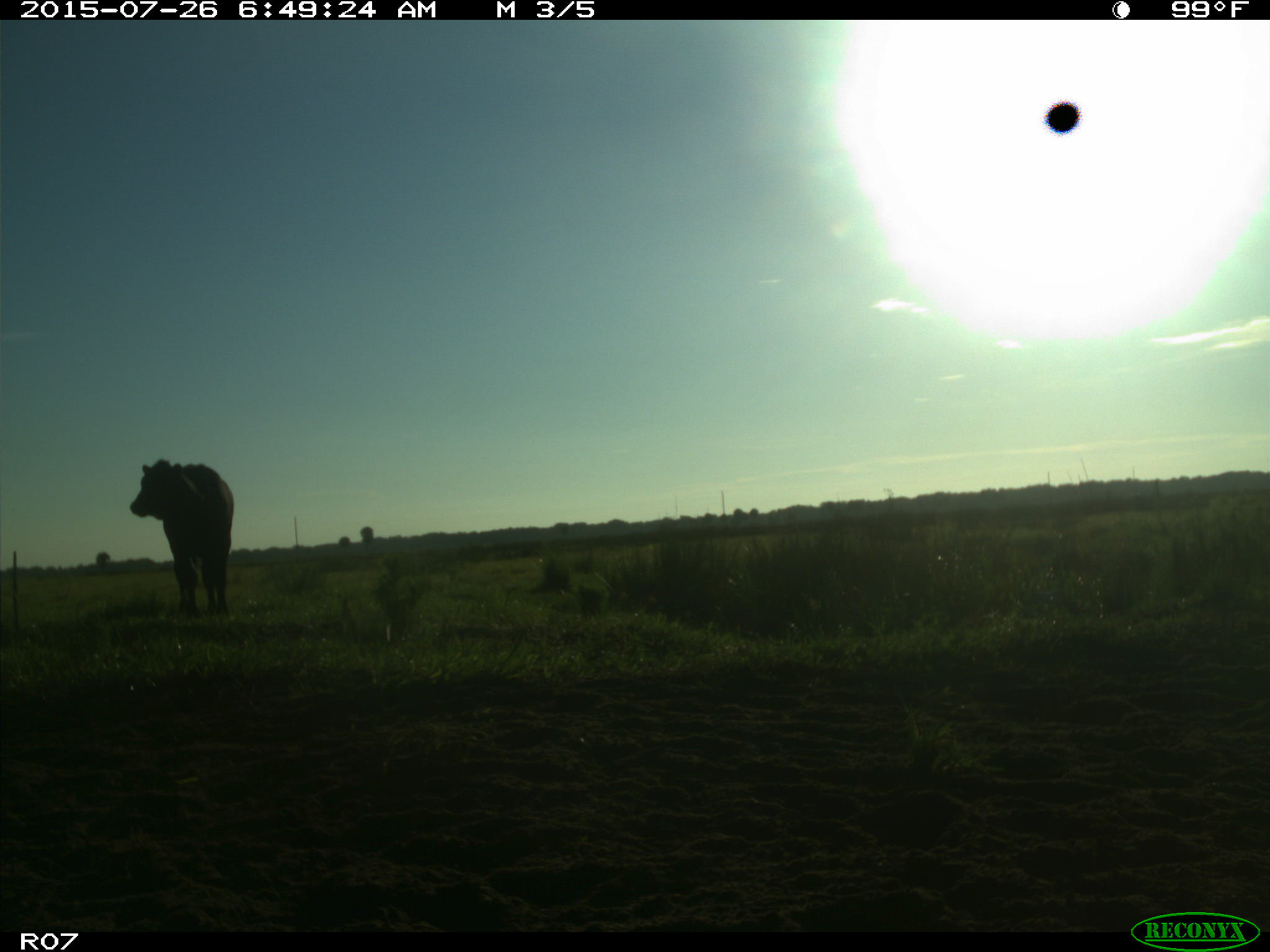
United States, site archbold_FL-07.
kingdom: Animalia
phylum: Chordata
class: Mammalia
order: Artiodactyla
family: Bovidae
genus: Bos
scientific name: Bos taurus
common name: domestic cow